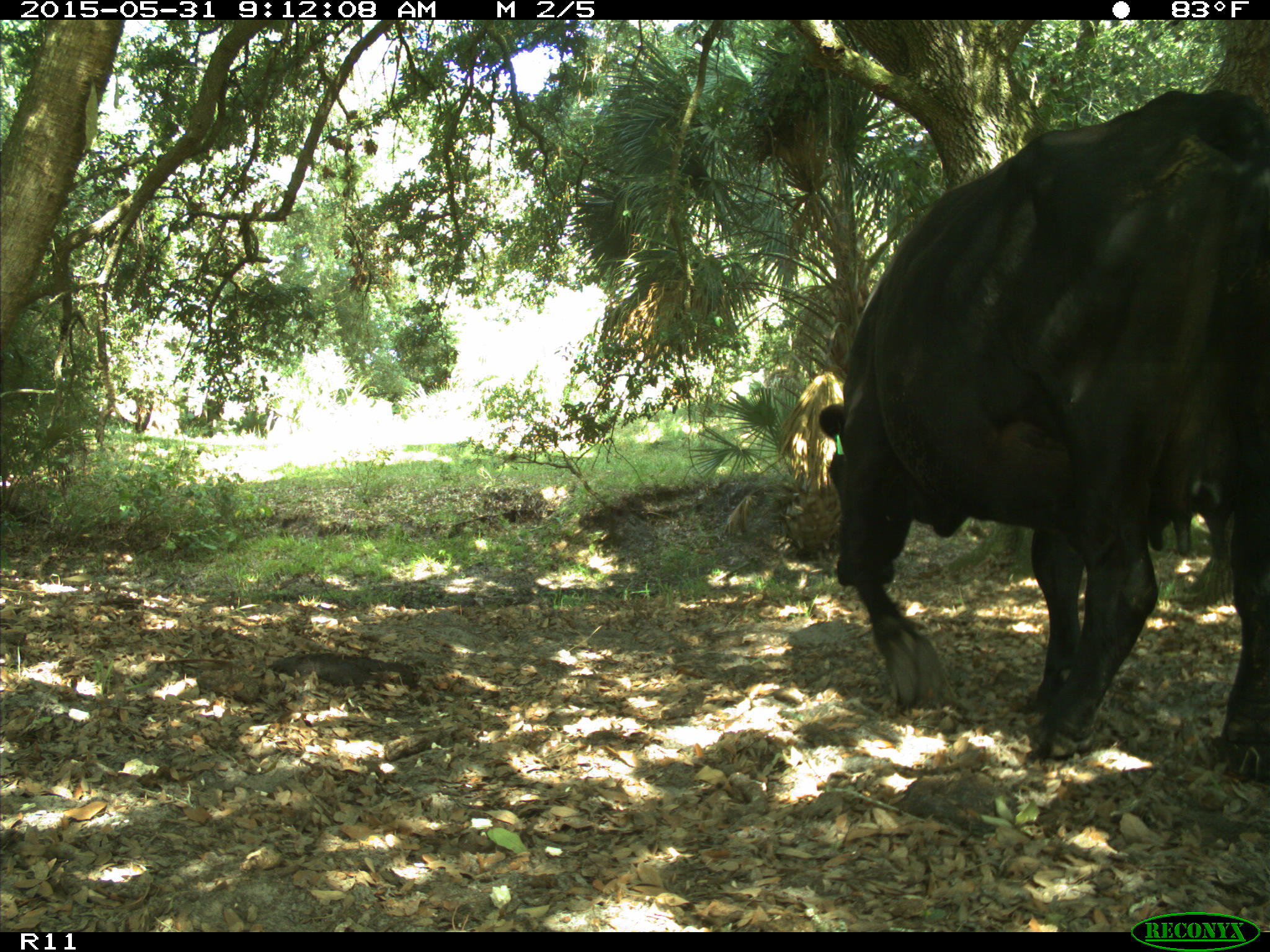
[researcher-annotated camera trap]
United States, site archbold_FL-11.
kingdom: Animalia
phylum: Chordata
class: Mammalia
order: Artiodactyla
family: Bovidae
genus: Bos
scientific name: Bos taurus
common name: domestic cow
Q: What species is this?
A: Bos taurus (domestic cow).